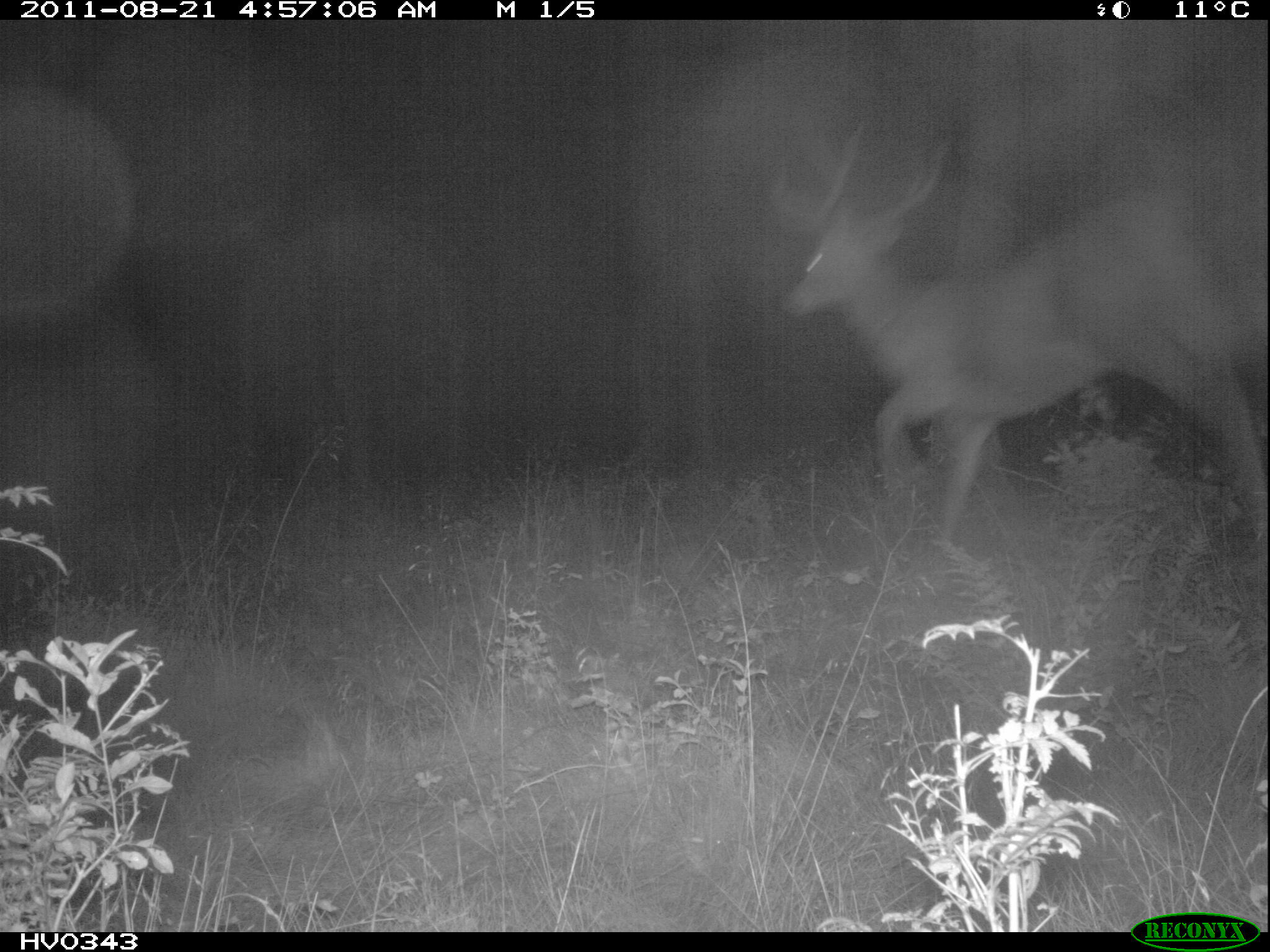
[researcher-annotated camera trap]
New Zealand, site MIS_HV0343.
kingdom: Animalia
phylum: Chordata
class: Mammalia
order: Artiodactyla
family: Cervidae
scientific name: Cervidae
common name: deer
Deer (Cervidae).